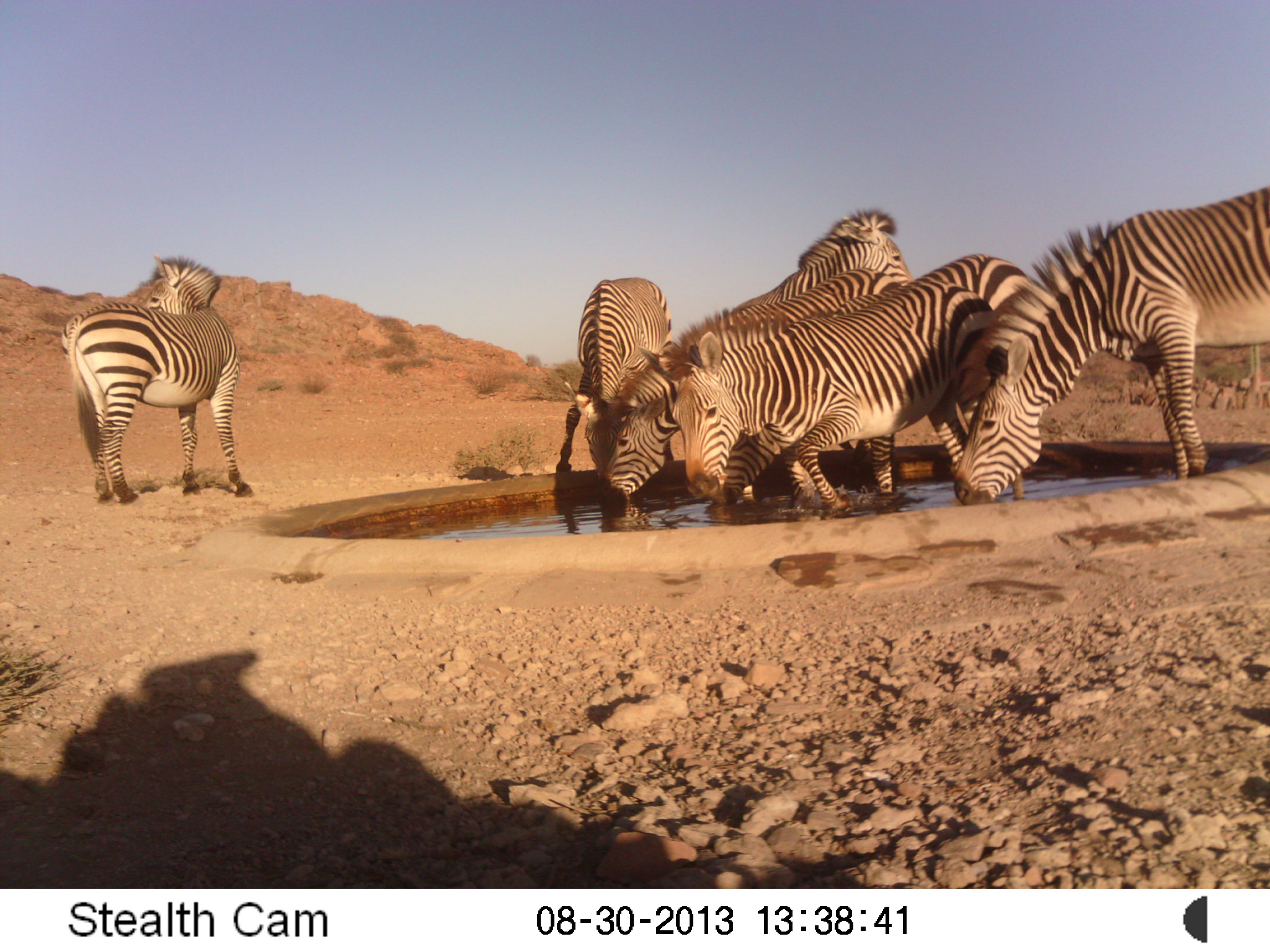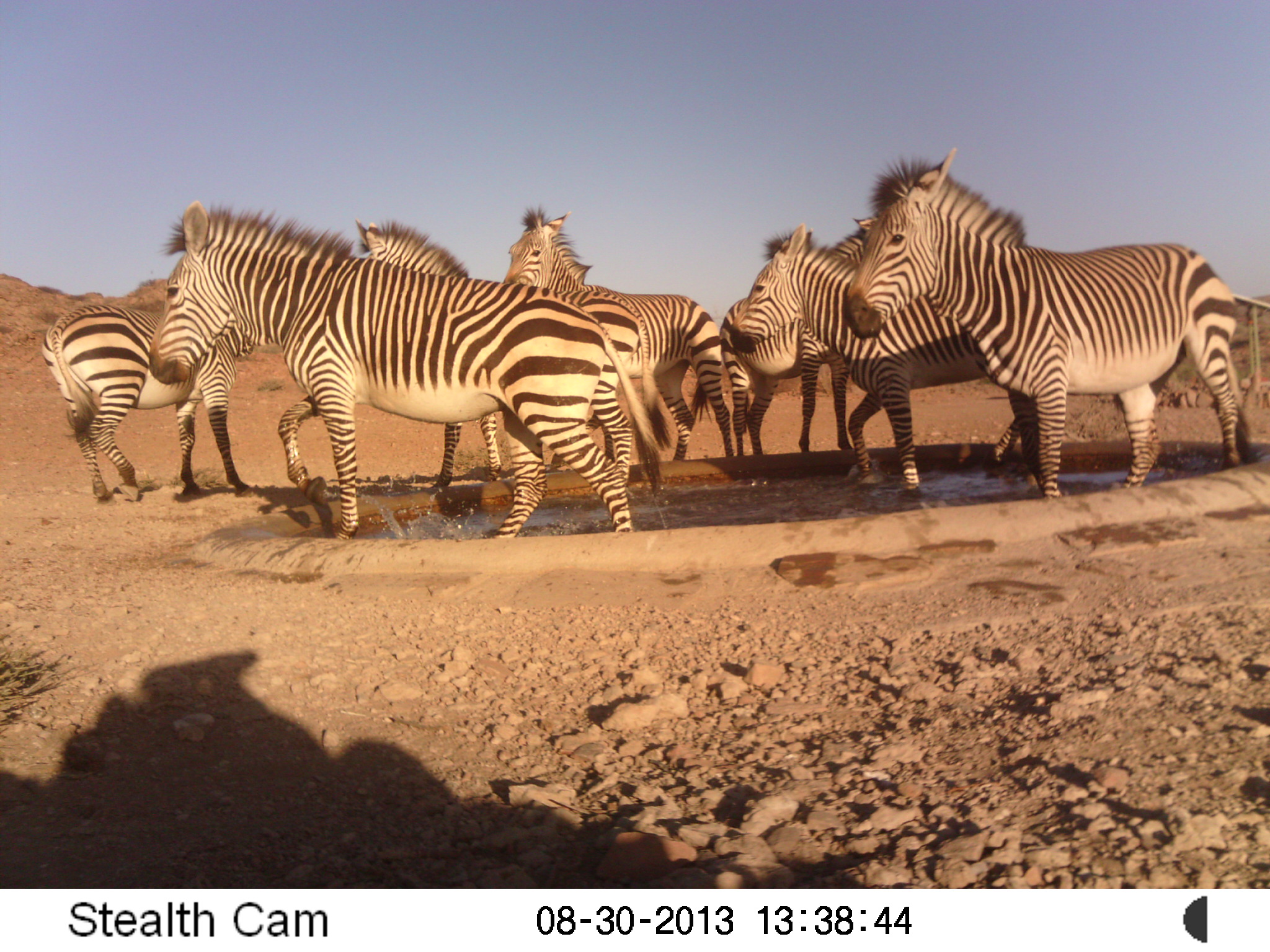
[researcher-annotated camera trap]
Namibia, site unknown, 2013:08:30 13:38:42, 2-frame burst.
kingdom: Animalia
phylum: Chordata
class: Mammalia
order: Perissodactyla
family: Equidae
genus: Equus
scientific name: Equus zebra hartmannae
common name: hartmann's mountain zebra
Equus zebra hartmannae (hartmann's mountain zebra).